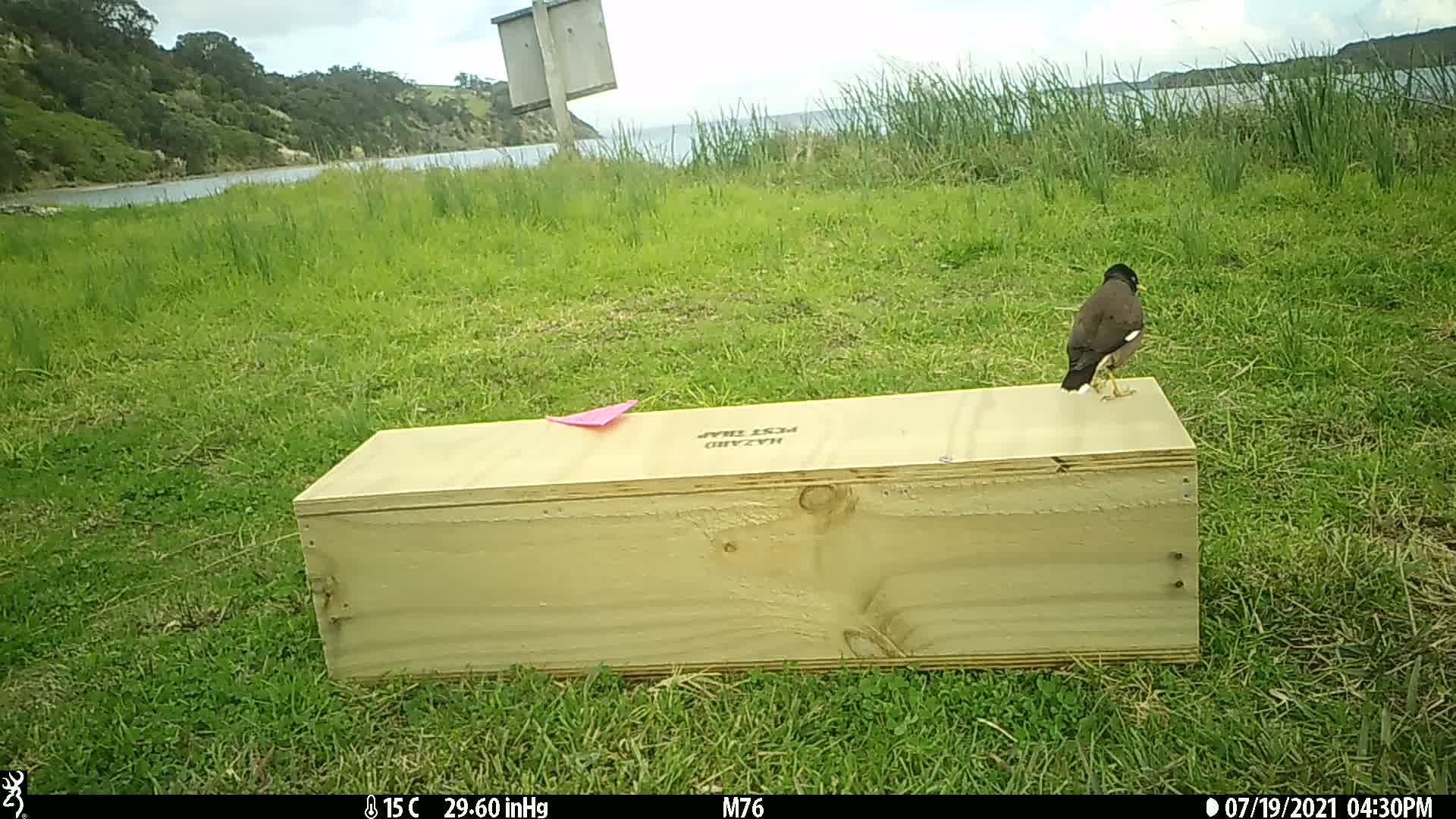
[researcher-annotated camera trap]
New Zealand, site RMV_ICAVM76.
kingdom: Animalia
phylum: Chordata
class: Aves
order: Passeriformes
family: Sturnidae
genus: Acridotheres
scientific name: Acridotheres tristis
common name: common myna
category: myna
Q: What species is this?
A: Myna (common myna) (Acridotheres tristis).